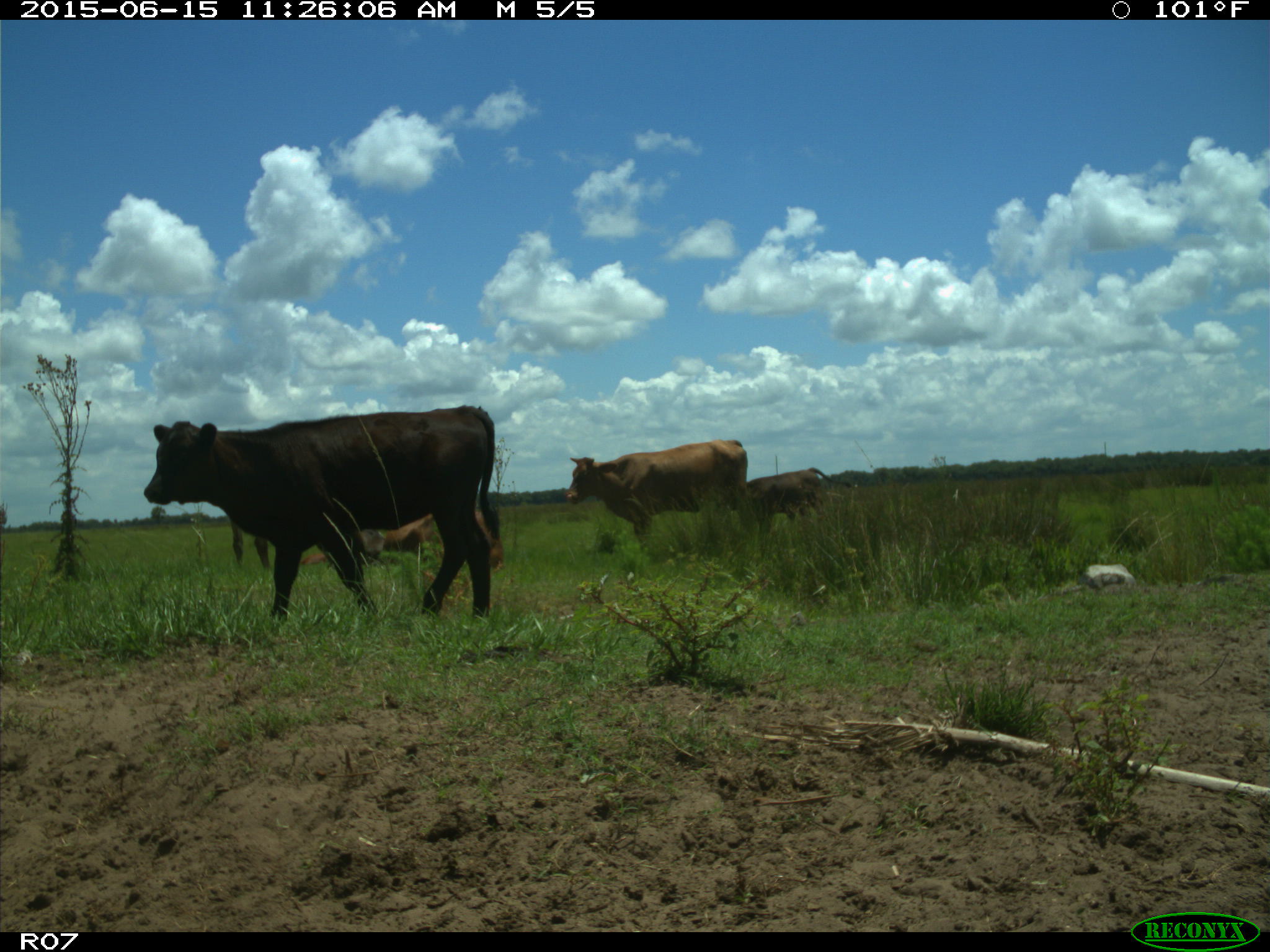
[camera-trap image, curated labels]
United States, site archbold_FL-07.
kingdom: Animalia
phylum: Chordata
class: Mammalia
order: Artiodactyla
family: Bovidae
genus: Bos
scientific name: Bos taurus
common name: domestic cow